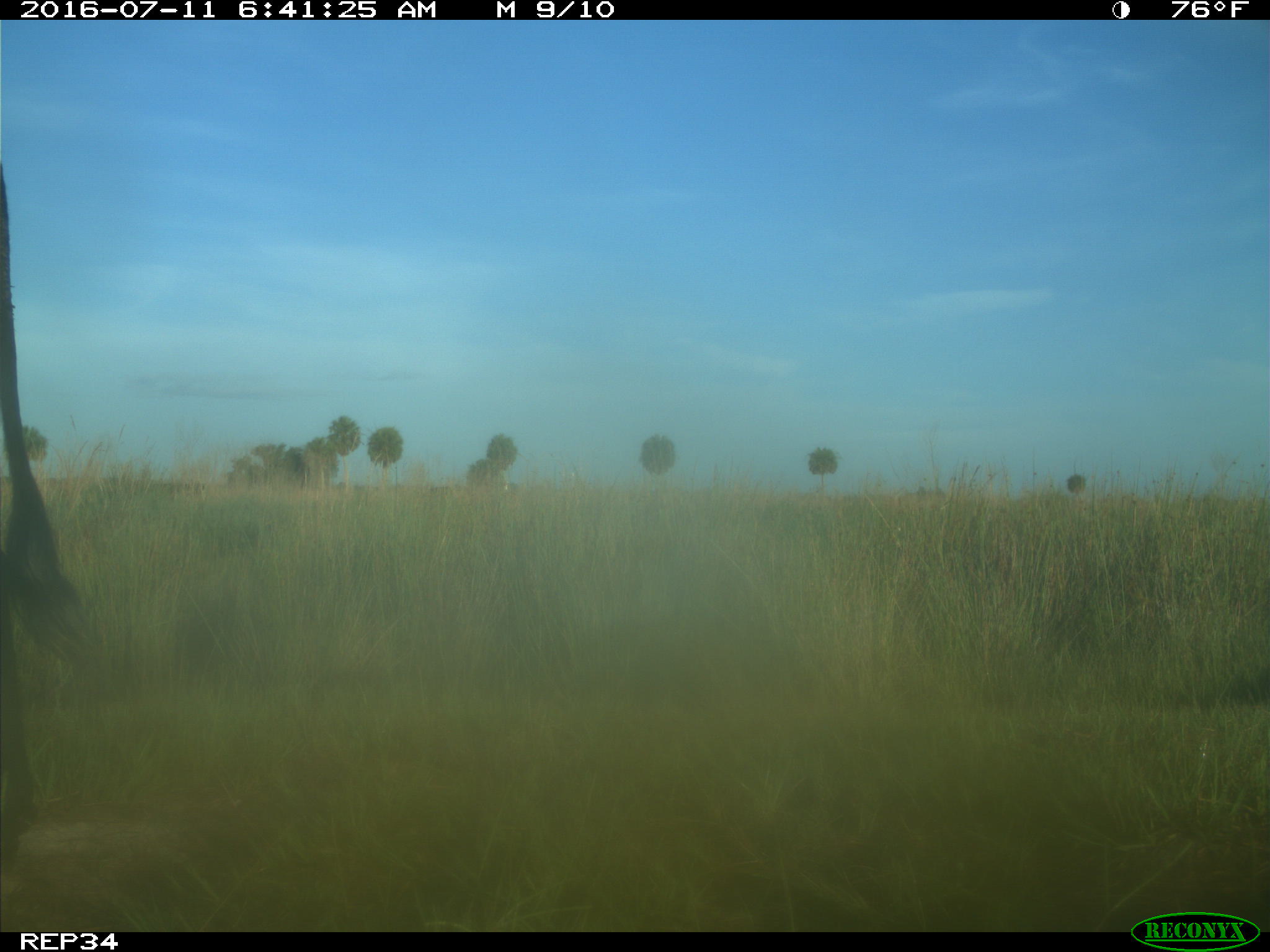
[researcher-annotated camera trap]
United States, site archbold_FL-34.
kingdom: Animalia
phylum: Chordata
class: Mammalia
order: Artiodactyla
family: Bovidae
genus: Bos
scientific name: Bos taurus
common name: domestic cow